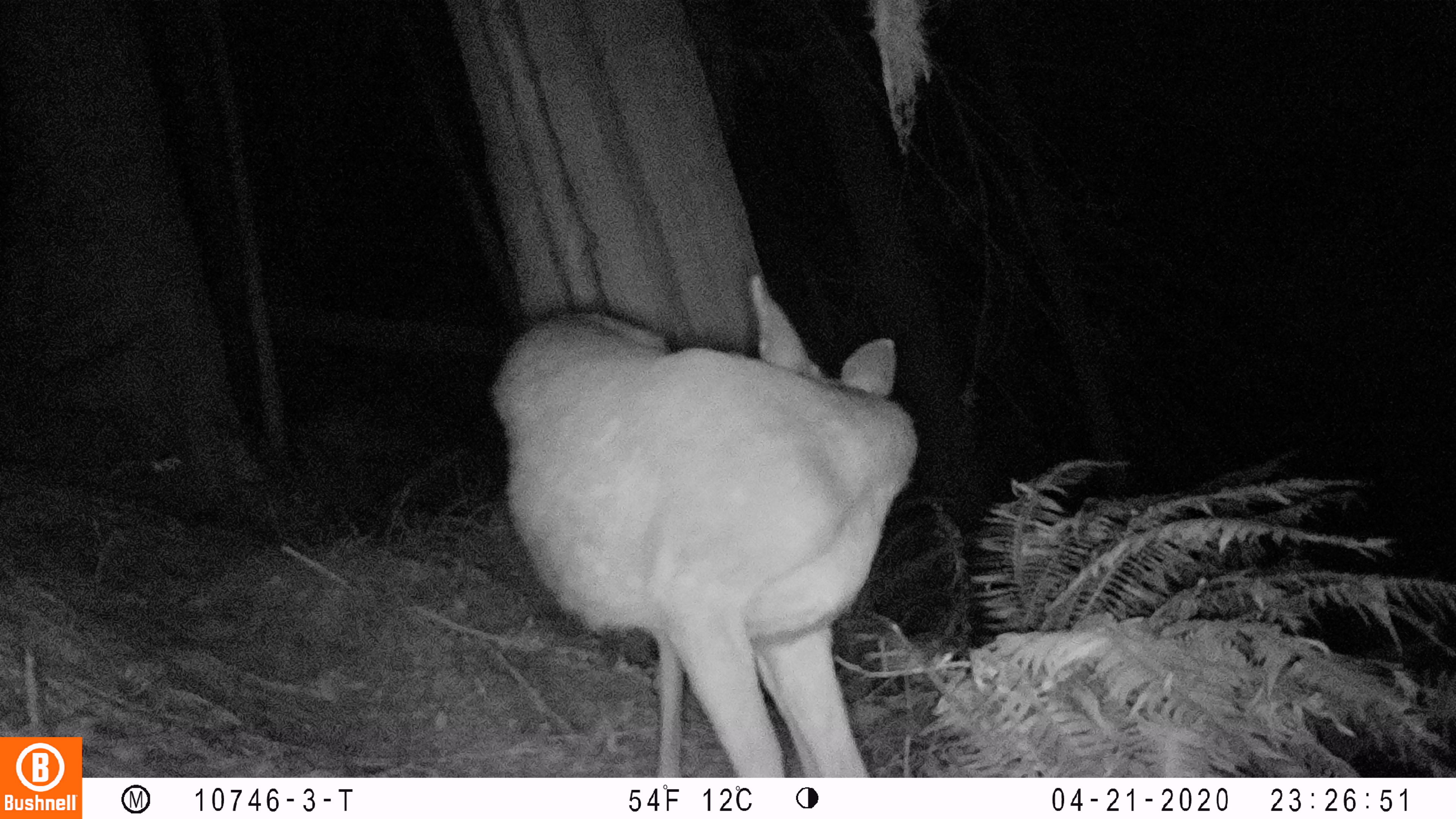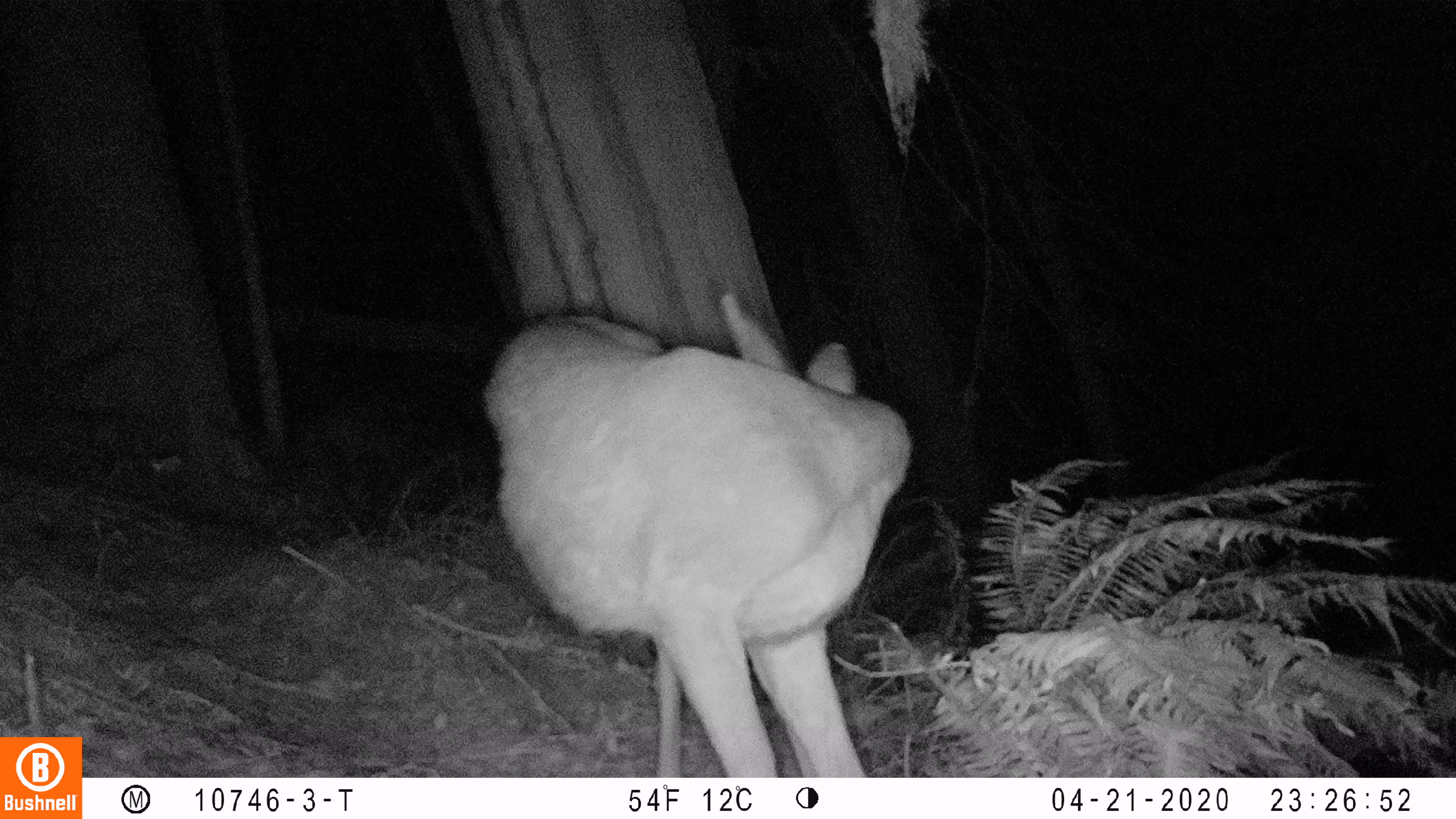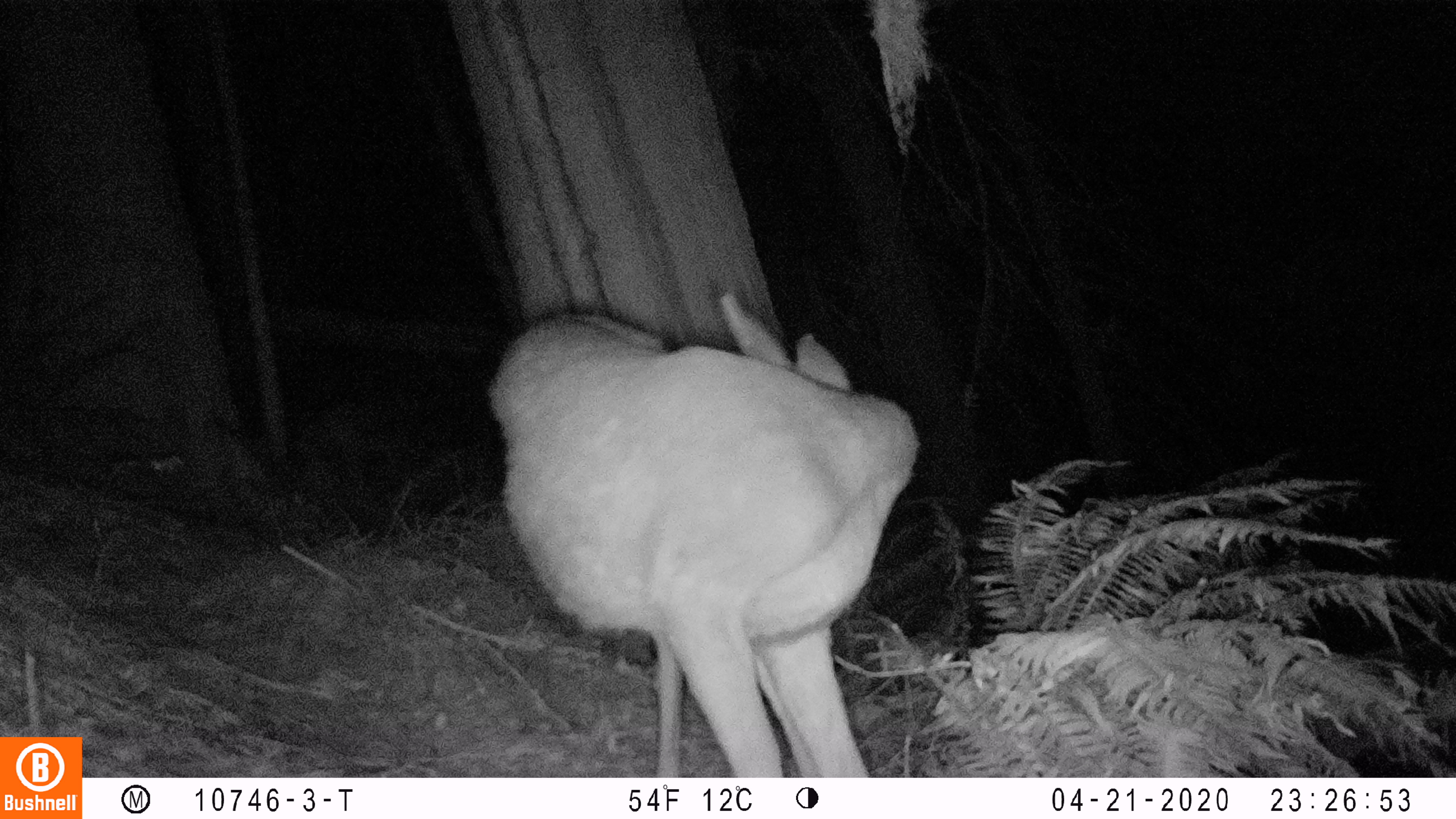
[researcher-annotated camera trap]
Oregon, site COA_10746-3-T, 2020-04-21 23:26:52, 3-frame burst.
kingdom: Animalia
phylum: Chordata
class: Mammalia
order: Artiodactyla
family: Cervidae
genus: Odocoileus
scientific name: Odocoileus hemionus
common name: black-tailed deer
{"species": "black-tailed deer (Odocoileus hemionus)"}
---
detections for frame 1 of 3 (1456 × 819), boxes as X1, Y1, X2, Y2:
black-tailed deer: 476, 264, 929, 766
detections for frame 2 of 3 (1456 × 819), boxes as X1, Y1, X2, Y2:
black-tailed deer: 472, 281, 916, 770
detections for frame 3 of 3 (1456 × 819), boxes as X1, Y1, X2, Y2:
black-tailed deer: 482, 291, 931, 766